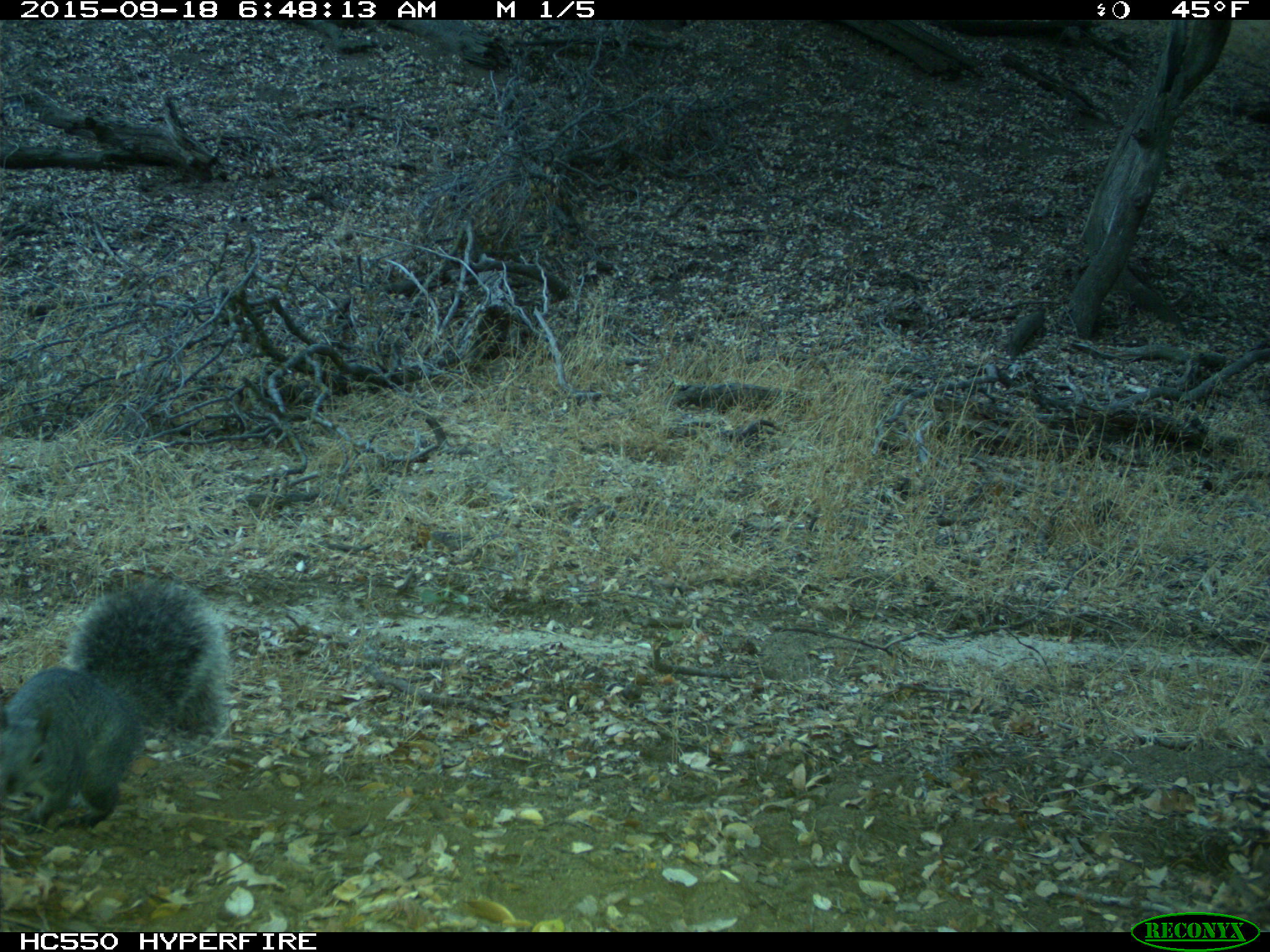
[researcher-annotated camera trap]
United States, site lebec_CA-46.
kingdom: Animalia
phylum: Chordata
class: Mammalia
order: Rodentia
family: Sciuridae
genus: Sciurus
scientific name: Sciurus carolinensis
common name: eastern gray squirrel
Sciurus carolinensis (eastern gray squirrel).